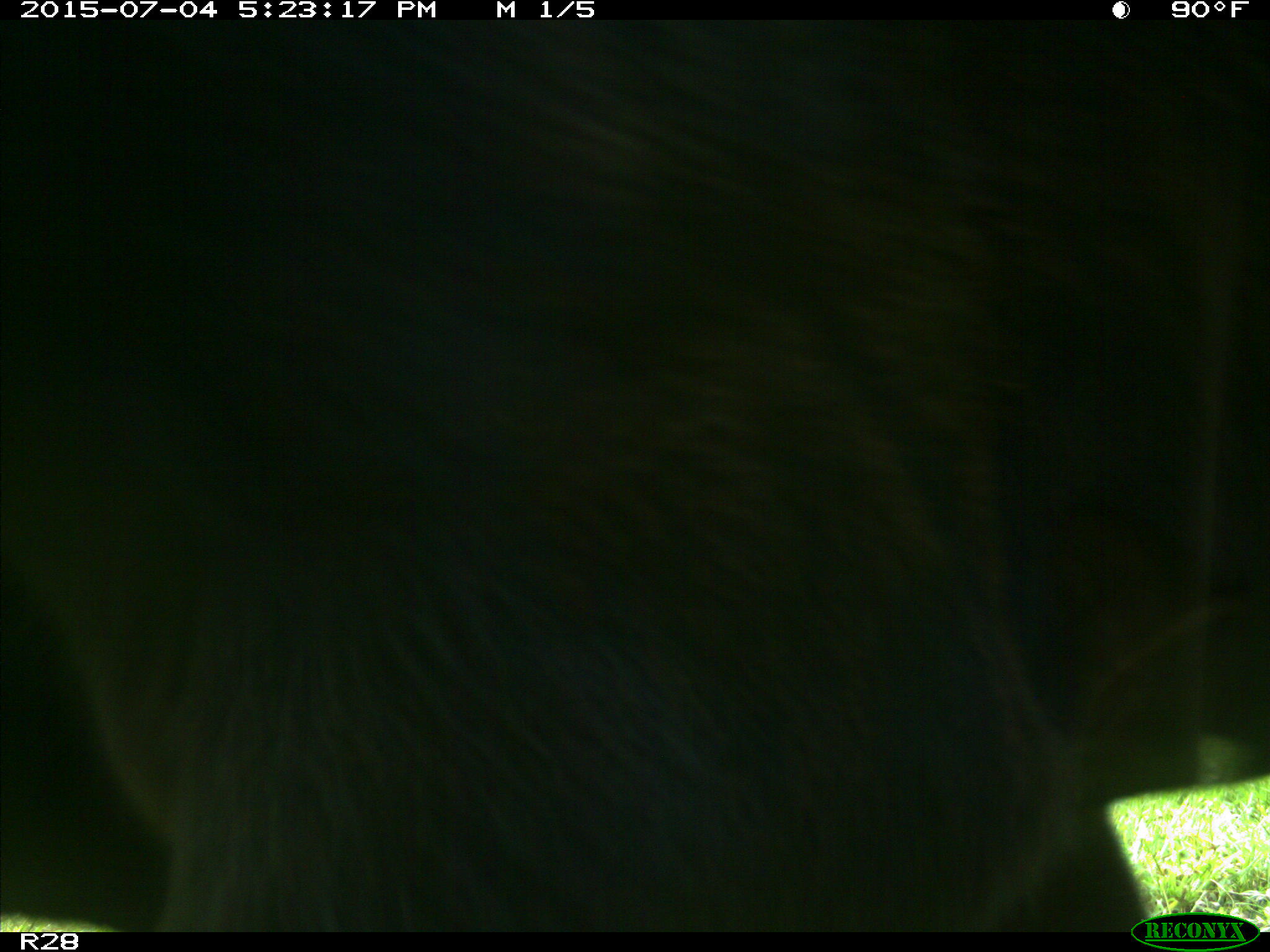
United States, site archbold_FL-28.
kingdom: Animalia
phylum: Chordata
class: Mammalia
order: Artiodactyla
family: Bovidae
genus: Bos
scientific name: Bos taurus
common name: domestic cow